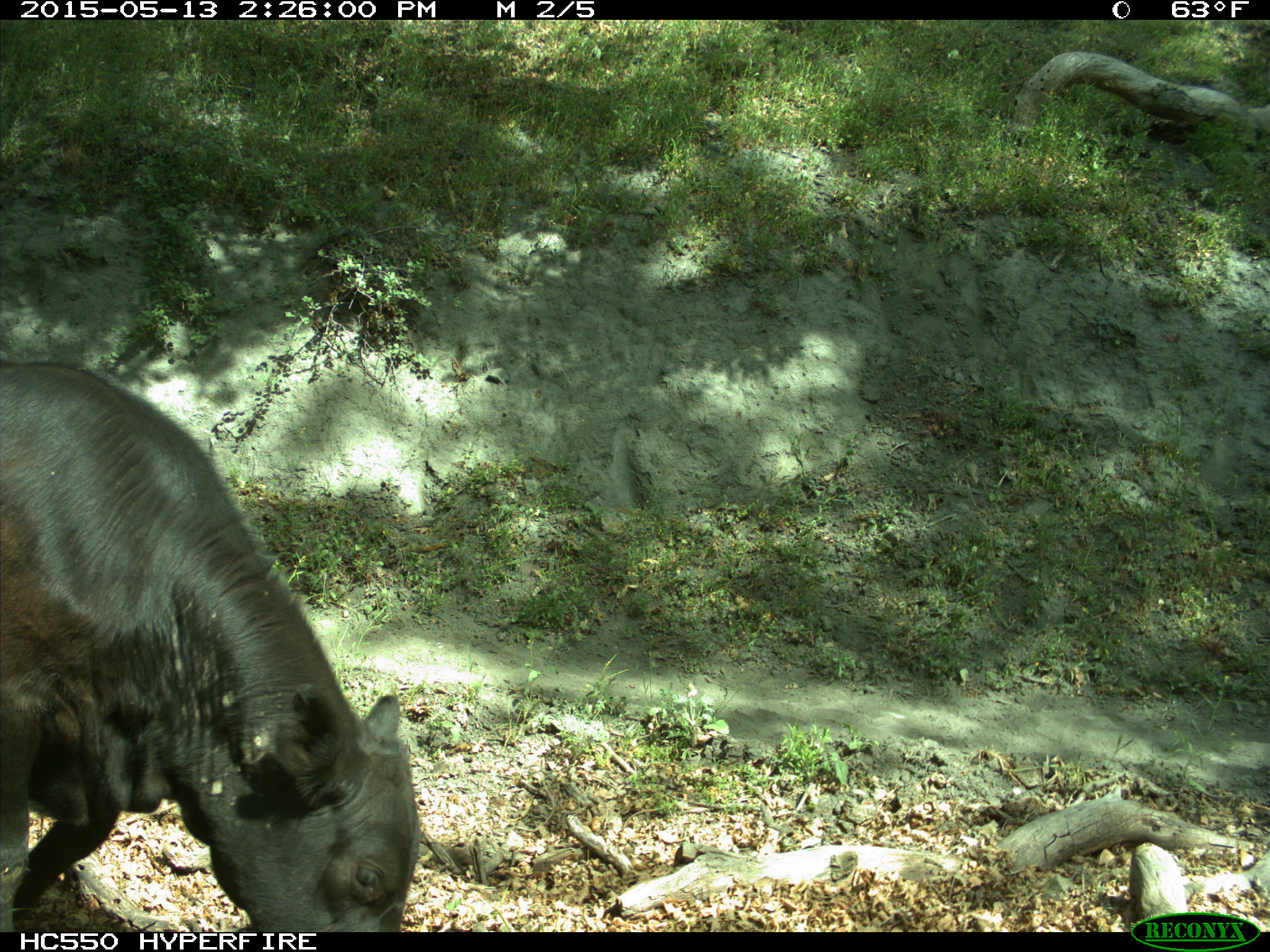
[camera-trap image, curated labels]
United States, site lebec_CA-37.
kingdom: Animalia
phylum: Chordata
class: Mammalia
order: Artiodactyla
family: Bovidae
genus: Bos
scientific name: Bos taurus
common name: domestic cow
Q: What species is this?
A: Bos taurus (domestic cow).